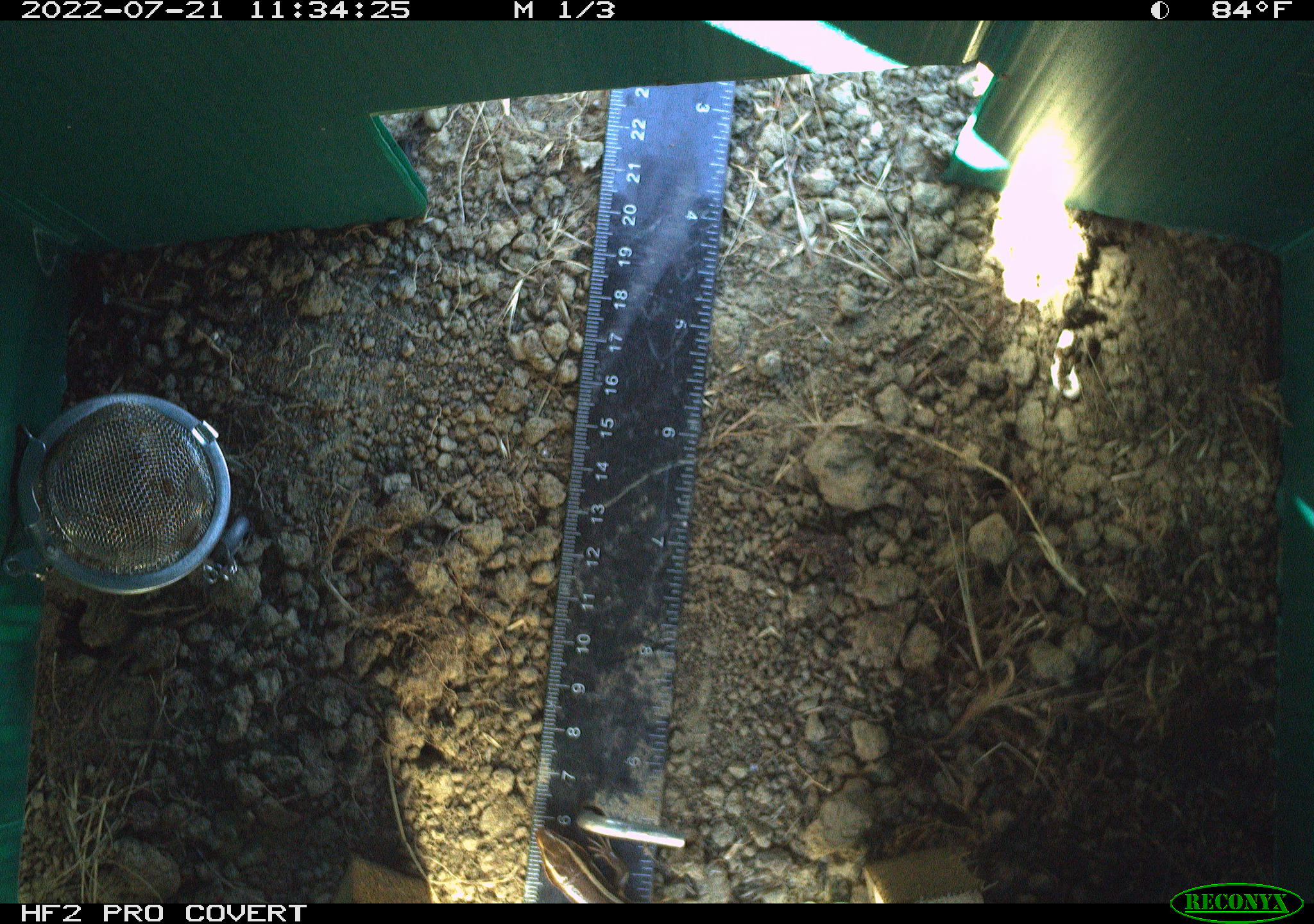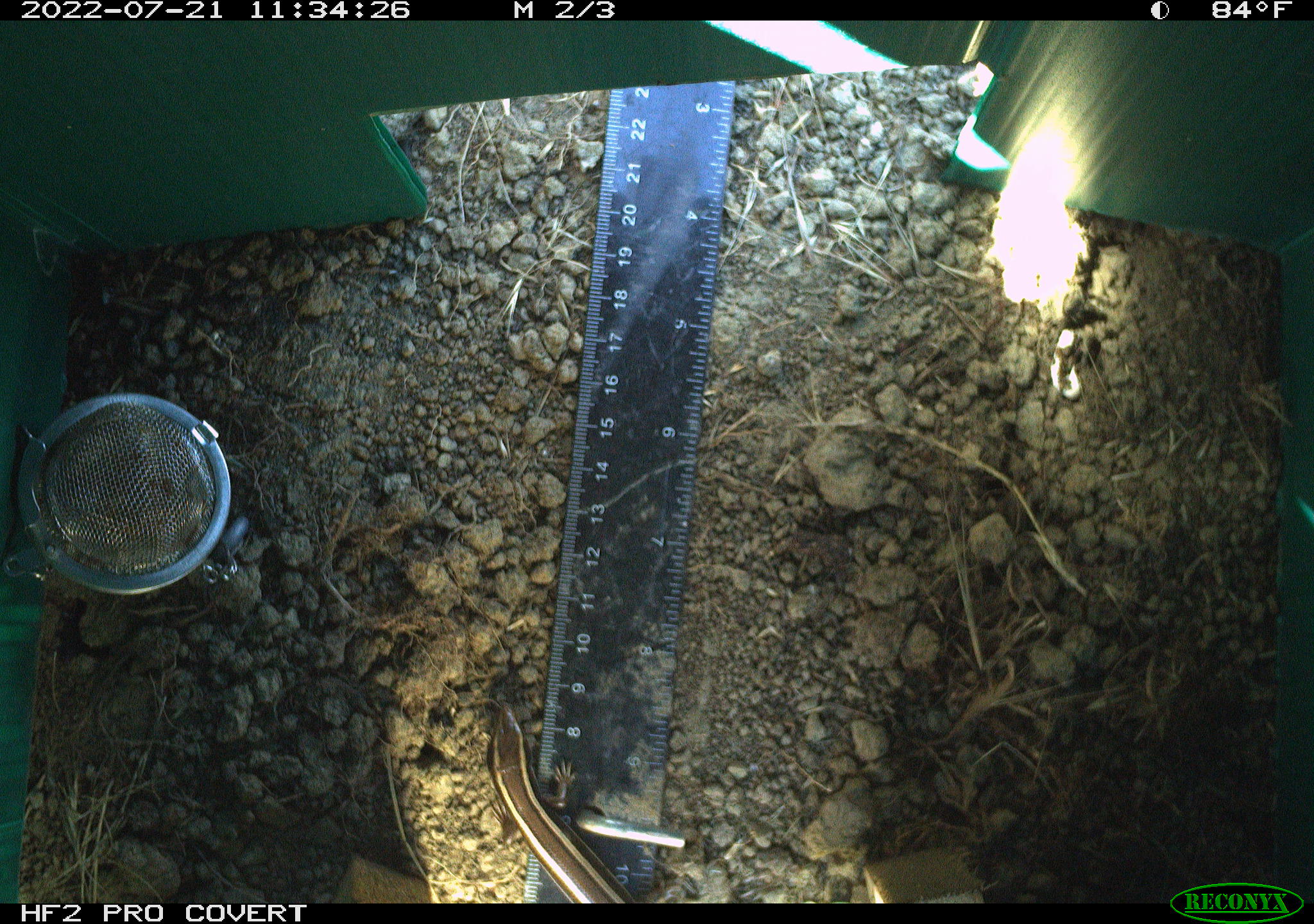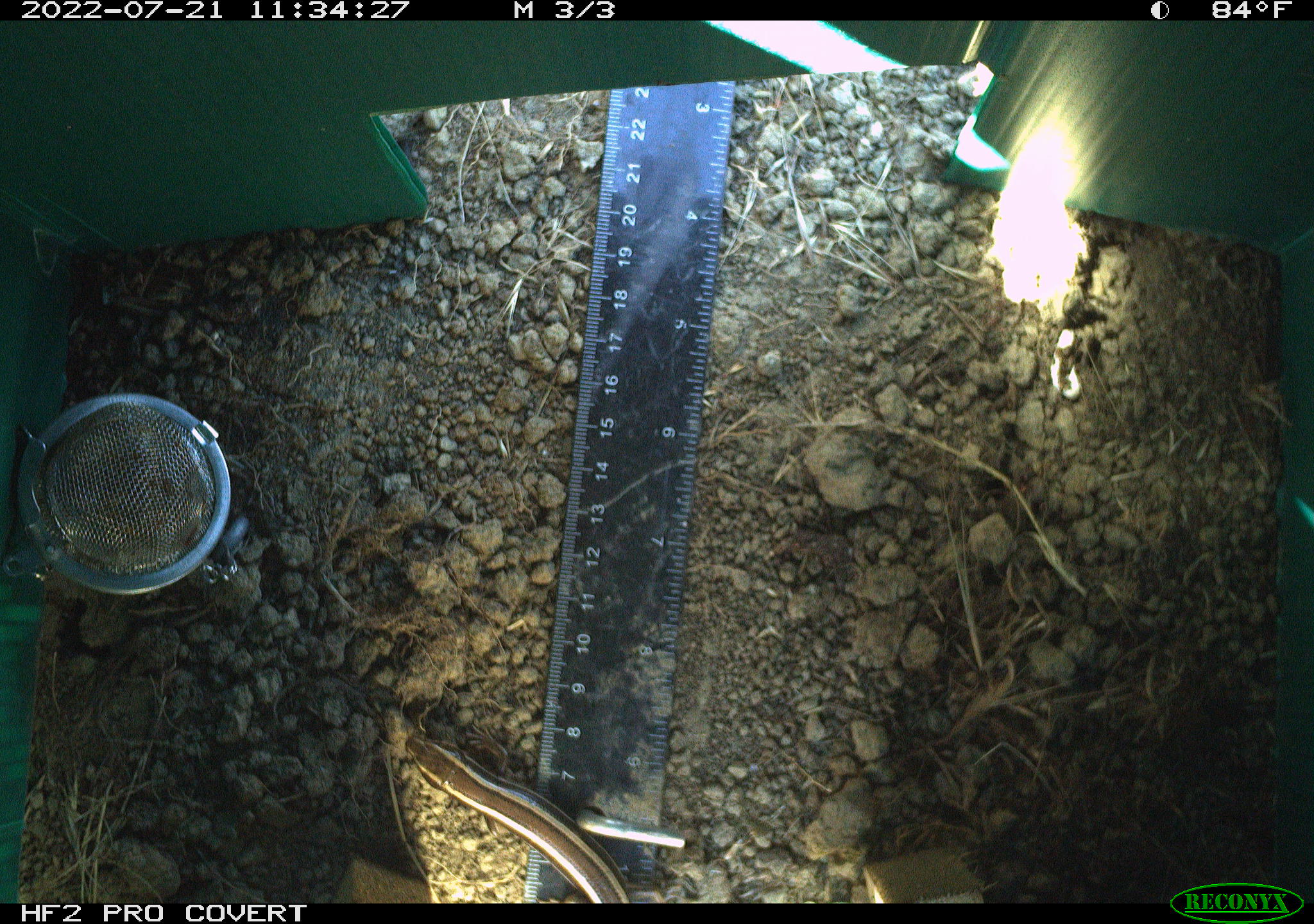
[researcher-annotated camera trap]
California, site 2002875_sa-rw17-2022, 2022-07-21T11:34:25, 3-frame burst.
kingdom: Animalia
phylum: Chordata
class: Reptilia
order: Squamata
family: Scincidae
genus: Plestiodon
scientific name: Plestiodon skiltonianus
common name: western skink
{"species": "western skink (Plestiodon skiltonianus)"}